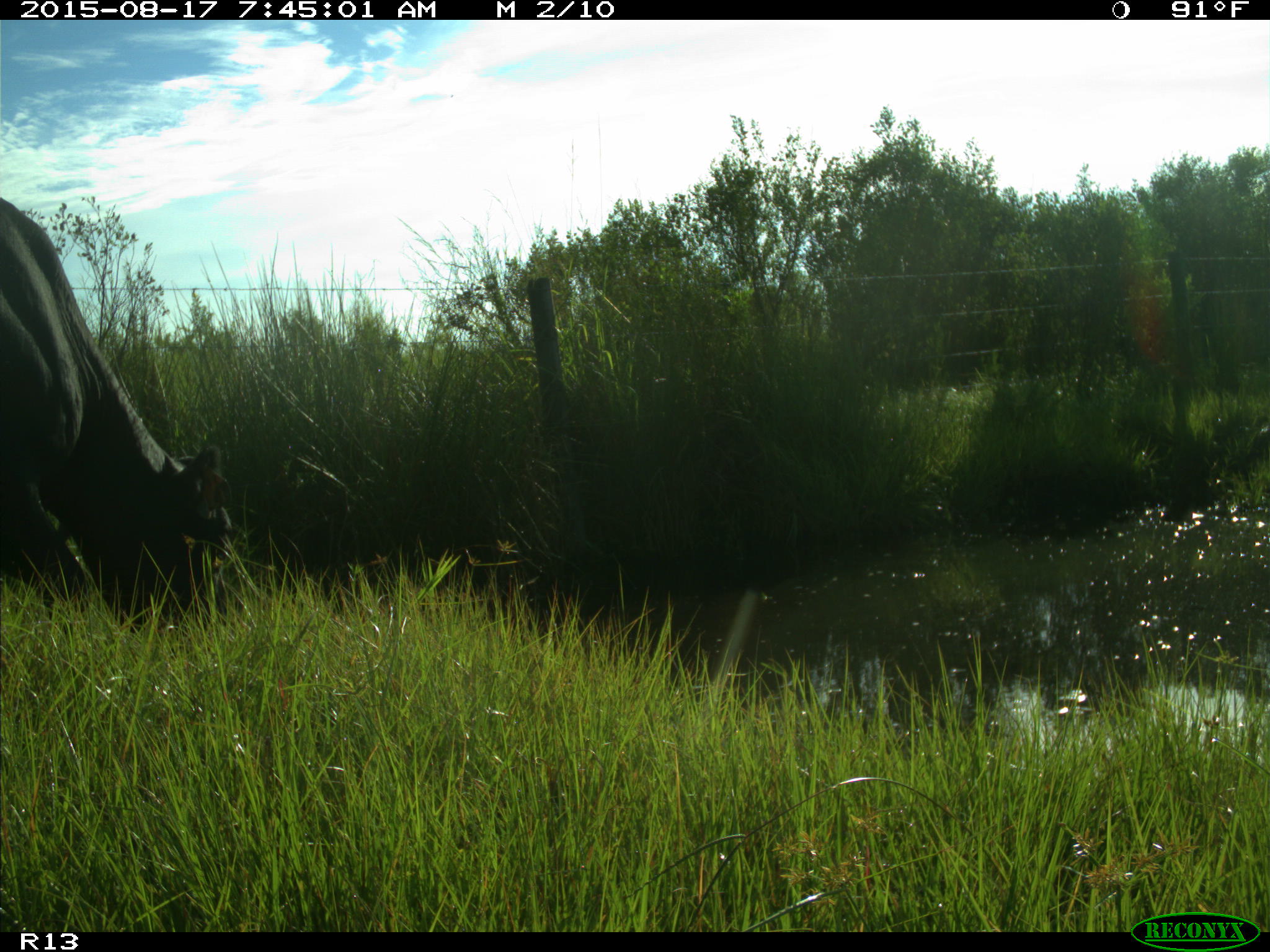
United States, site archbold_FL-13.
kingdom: Animalia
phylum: Chordata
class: Mammalia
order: Artiodactyla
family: Bovidae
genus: Bos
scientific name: Bos taurus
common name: domestic cow